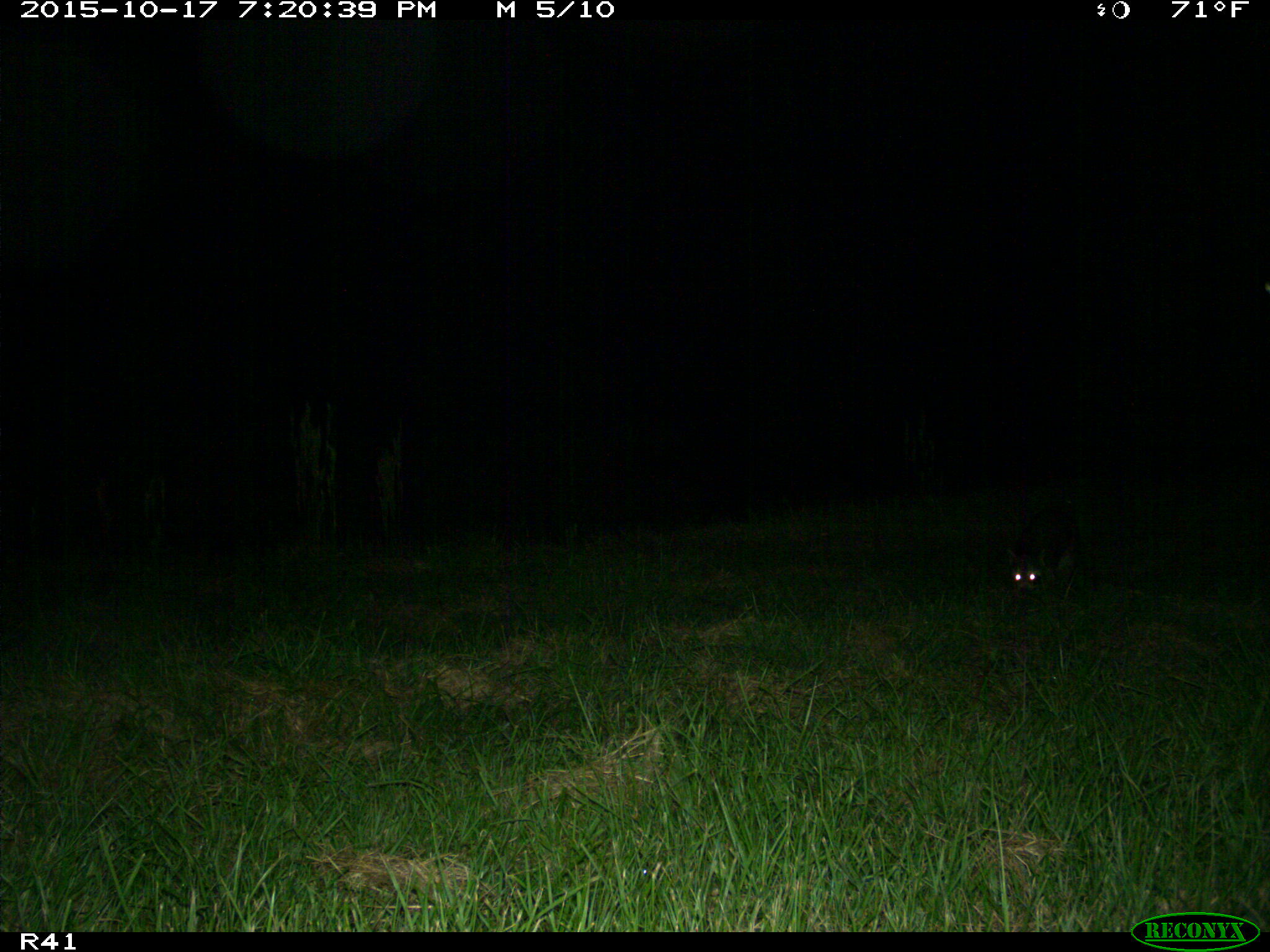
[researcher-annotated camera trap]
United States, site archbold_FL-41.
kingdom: Animalia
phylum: Chordata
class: Mammalia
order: Carnivora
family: Procyonidae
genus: Procyon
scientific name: Procyon lotor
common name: common raccoon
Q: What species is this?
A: Procyon lotor (common raccoon).